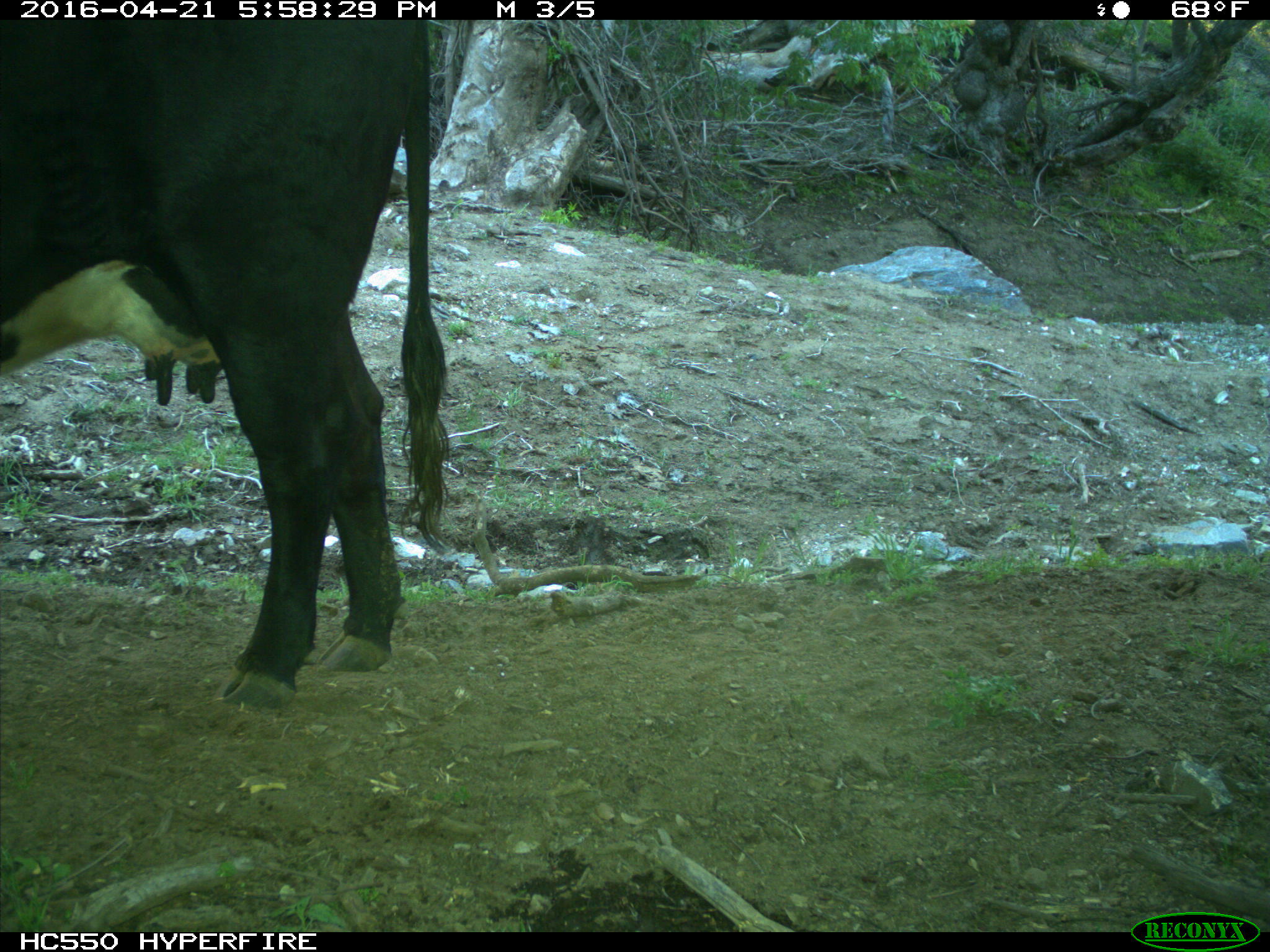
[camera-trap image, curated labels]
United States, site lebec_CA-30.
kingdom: Animalia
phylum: Chordata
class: Mammalia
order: Artiodactyla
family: Bovidae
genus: Bos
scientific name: Bos taurus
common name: domestic cow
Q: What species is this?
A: Bos taurus (domestic cow).